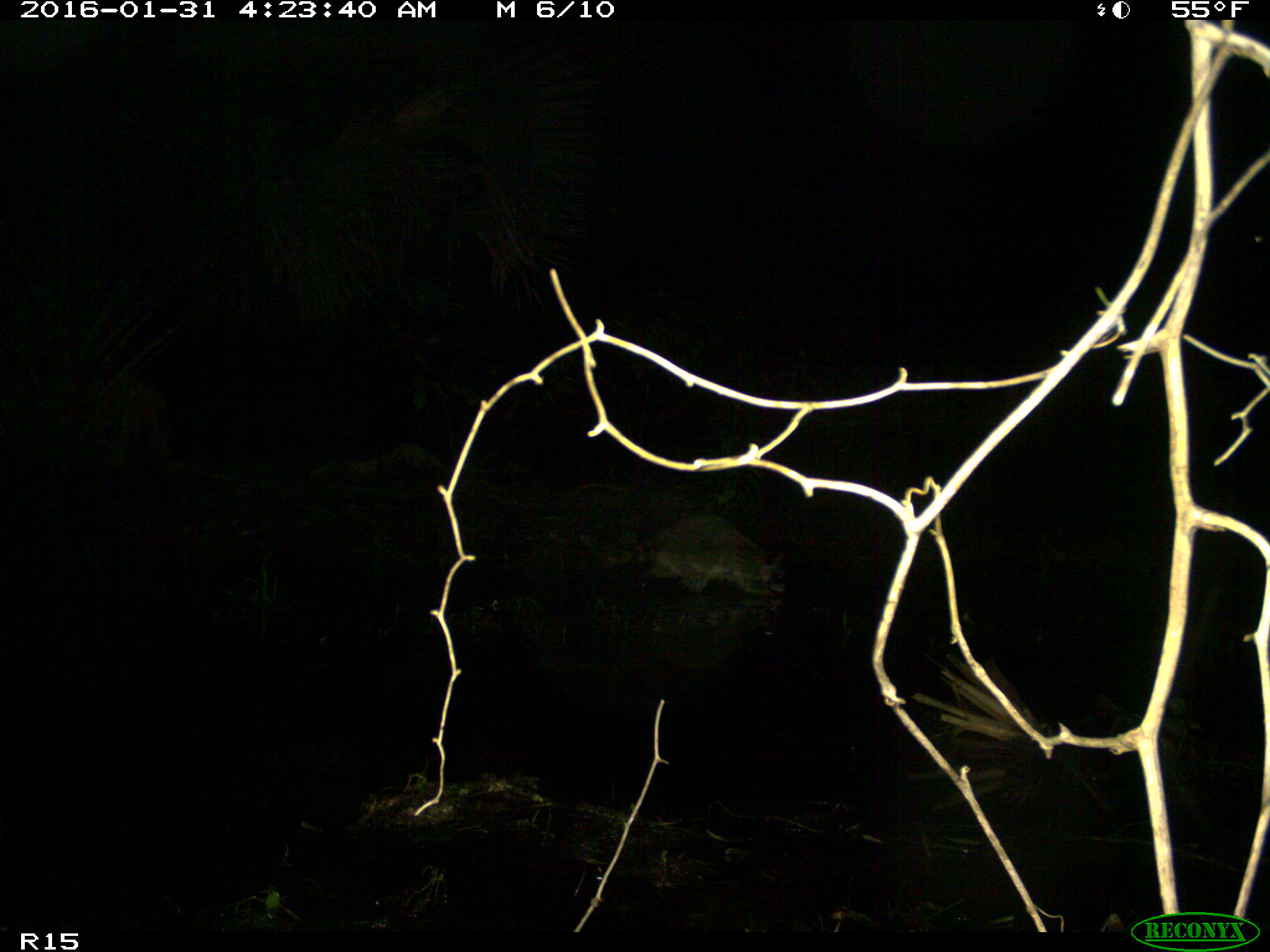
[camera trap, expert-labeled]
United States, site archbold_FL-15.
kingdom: Animalia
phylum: Chordata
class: Mammalia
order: Carnivora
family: Procyonidae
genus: Procyon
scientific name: Procyon lotor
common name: common raccoon